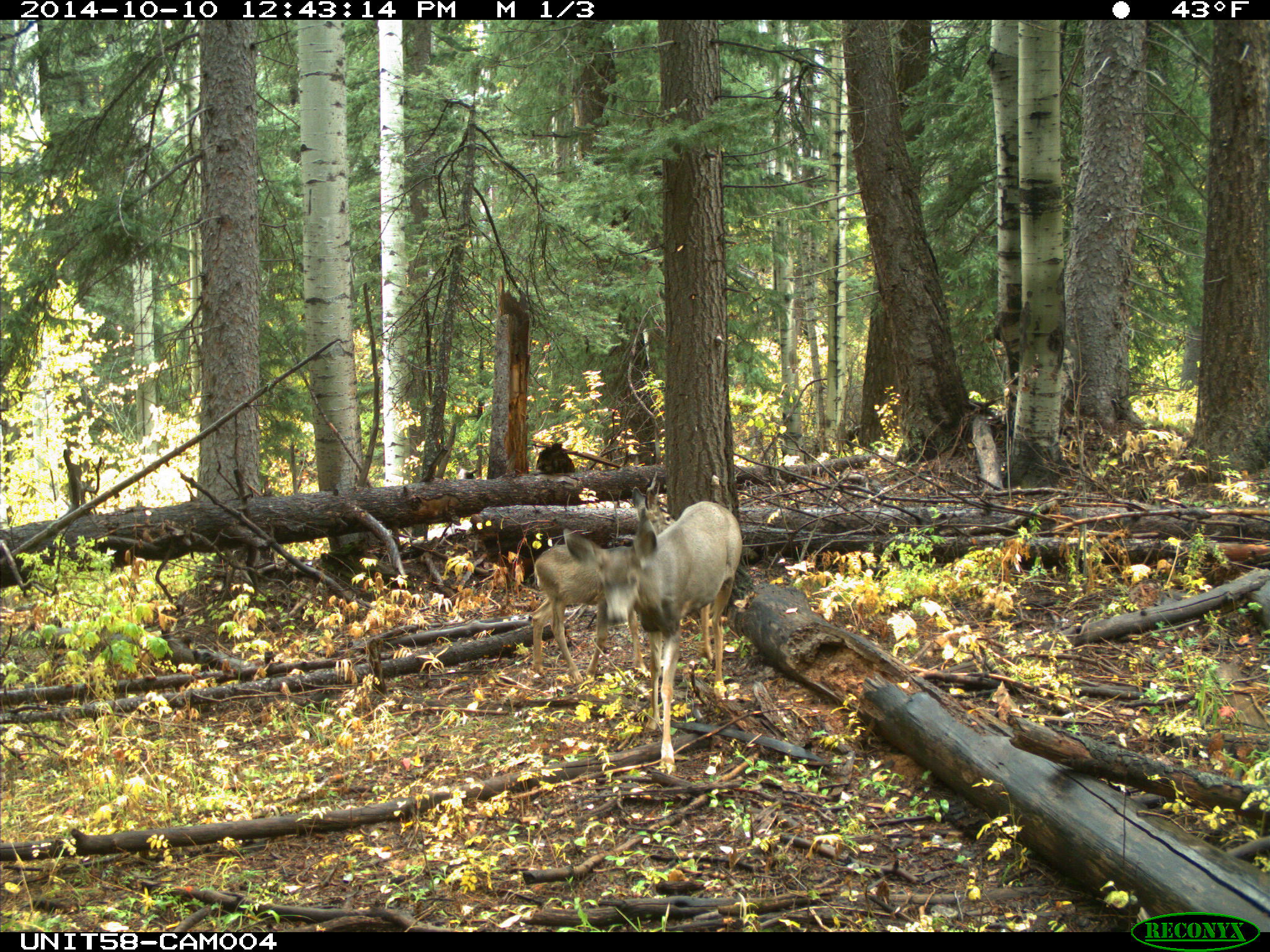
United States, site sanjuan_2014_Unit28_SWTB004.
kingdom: Animalia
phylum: Chordata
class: Mammalia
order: Artiodactyla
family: Cervidae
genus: Odocoileus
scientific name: Odocoileus hemionus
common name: mule deer